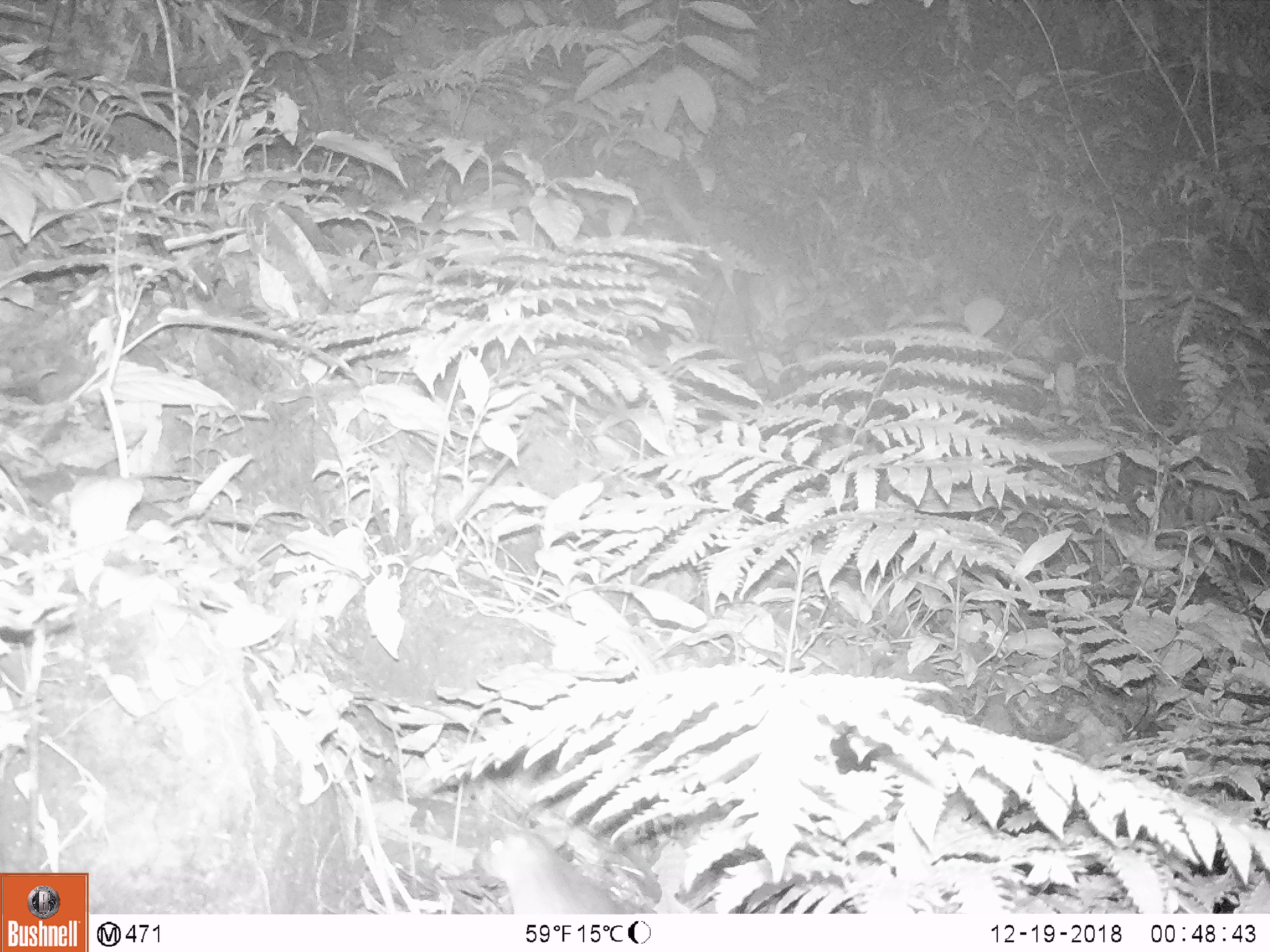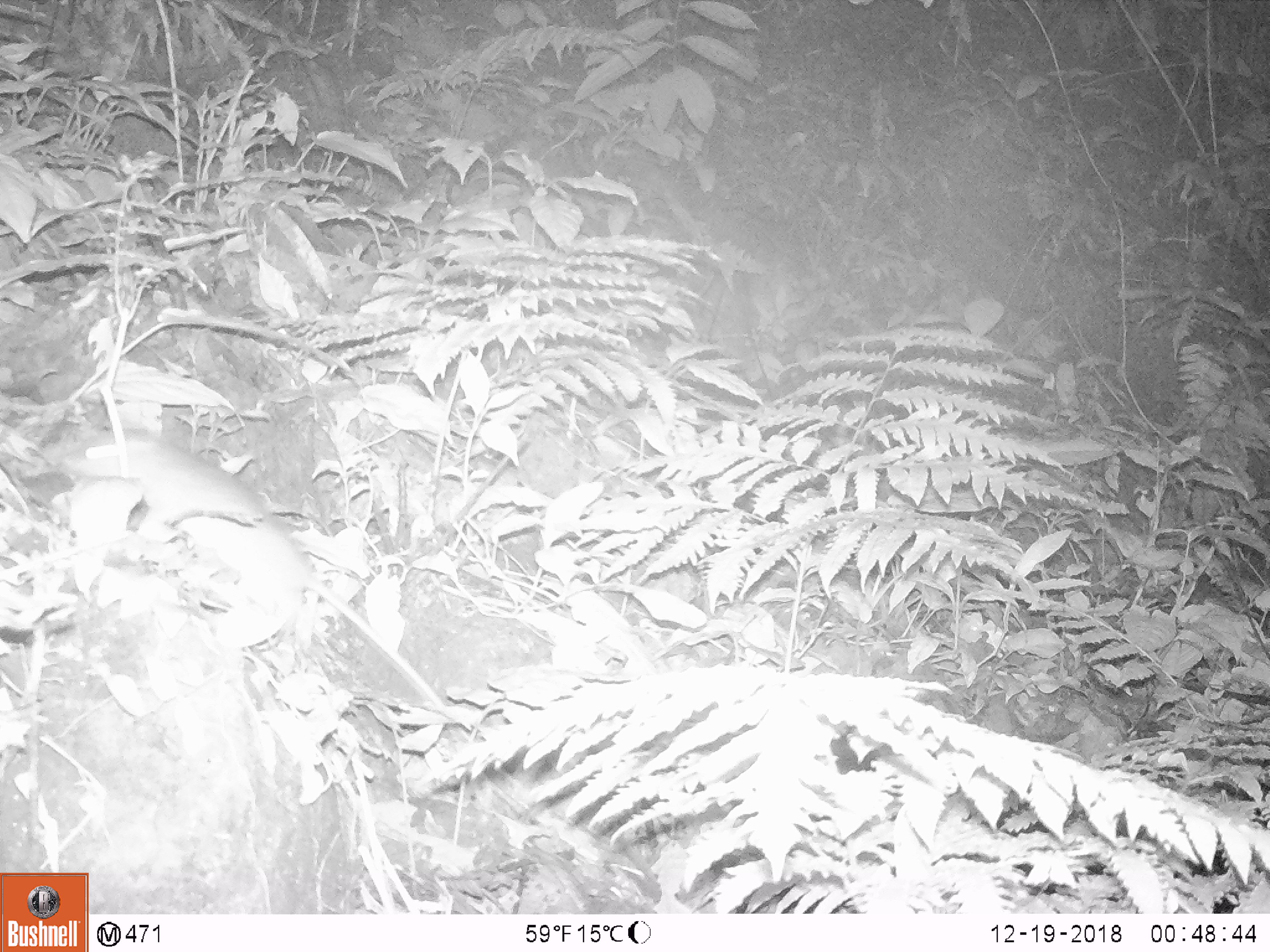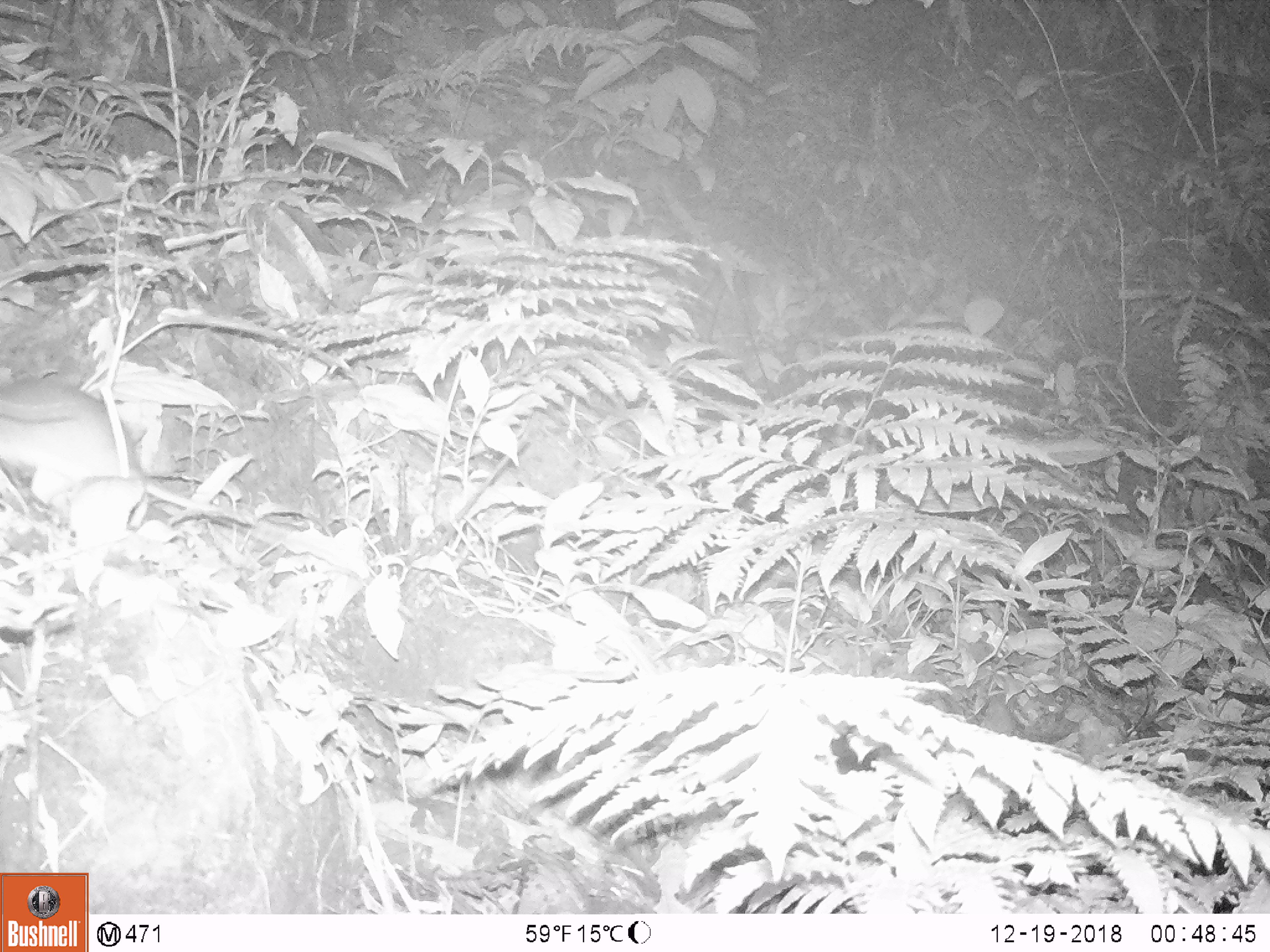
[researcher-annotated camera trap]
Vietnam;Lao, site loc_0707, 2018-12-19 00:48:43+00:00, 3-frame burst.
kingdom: Animalia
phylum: Chordata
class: Mammalia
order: Rodentia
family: Muridae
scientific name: Muridae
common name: old-world mice and rats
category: unidentified murid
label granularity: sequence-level